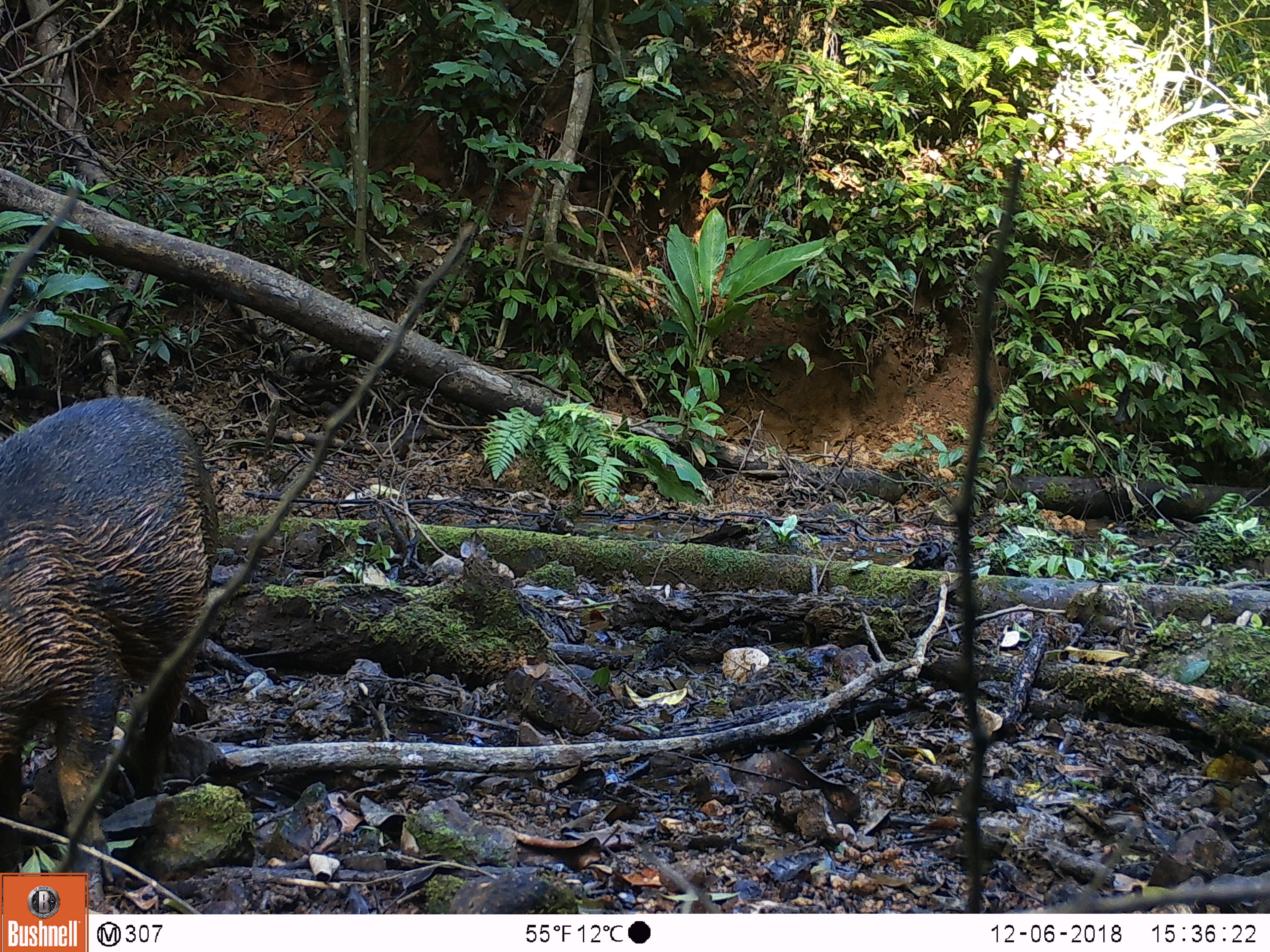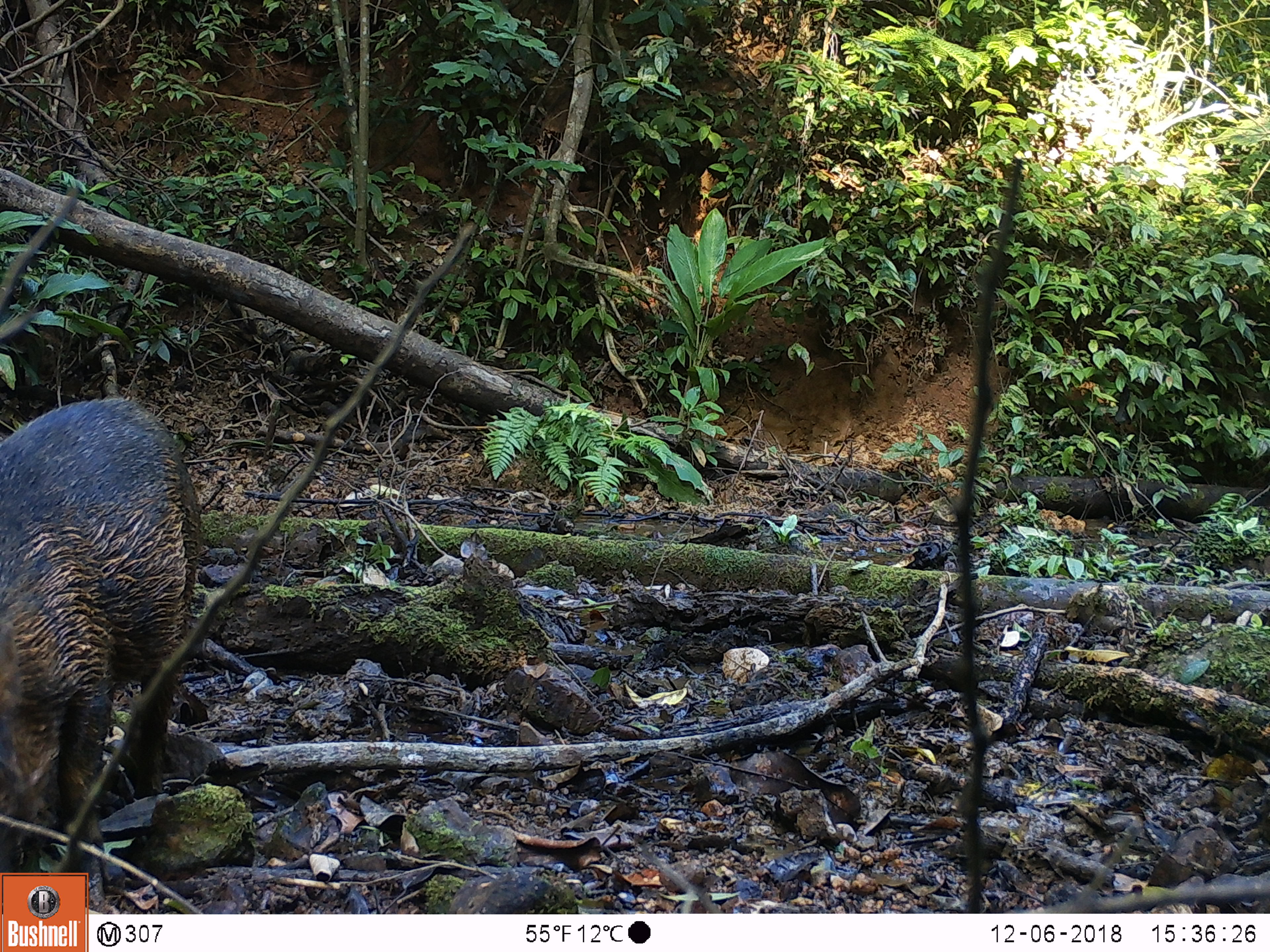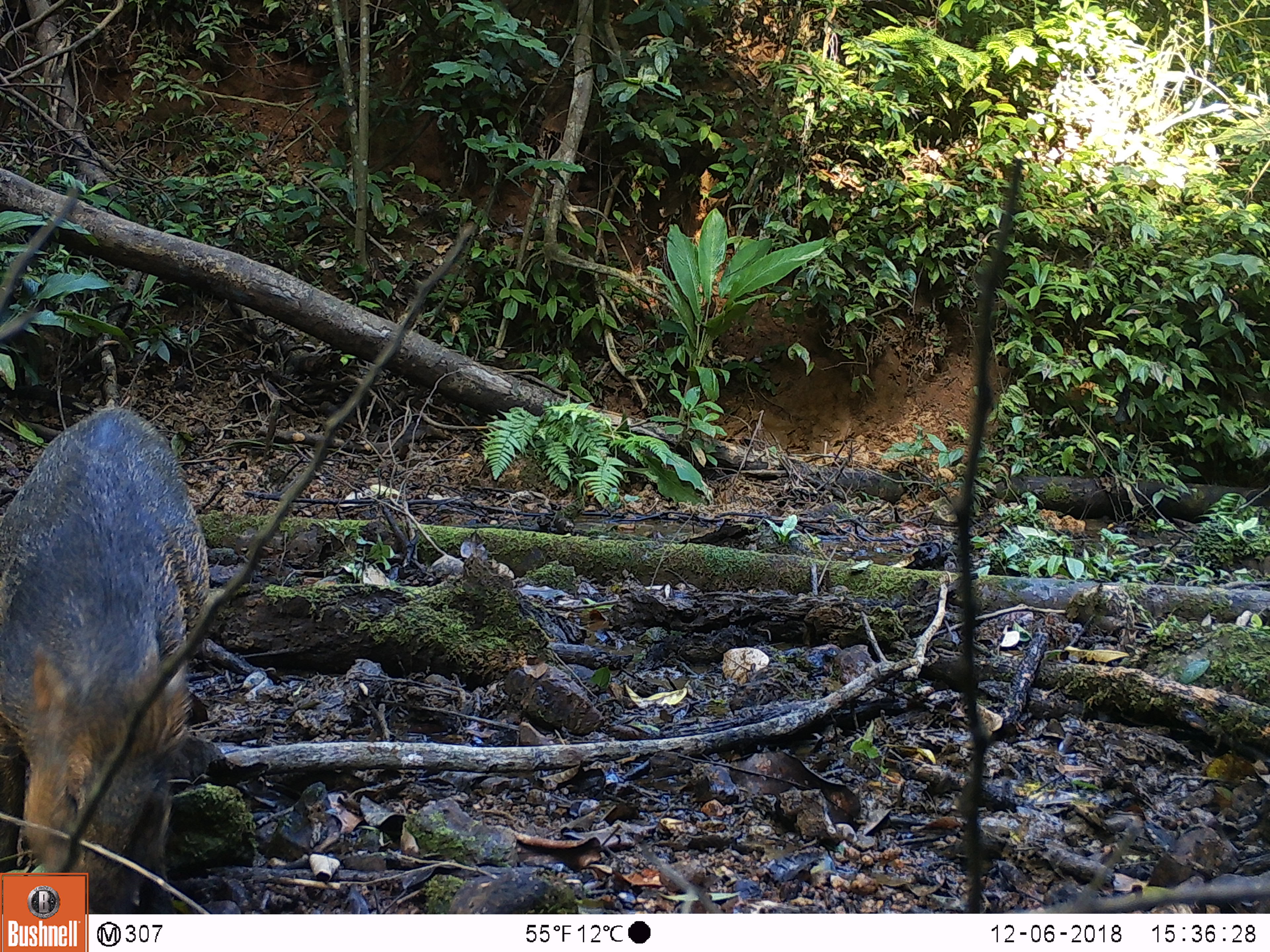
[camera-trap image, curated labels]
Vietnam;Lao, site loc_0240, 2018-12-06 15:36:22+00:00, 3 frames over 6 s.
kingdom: Animalia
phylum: Chordata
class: Mammalia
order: Artiodactyla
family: Suidae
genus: Sus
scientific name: Sus scrofa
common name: eurasian wild pig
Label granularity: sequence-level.